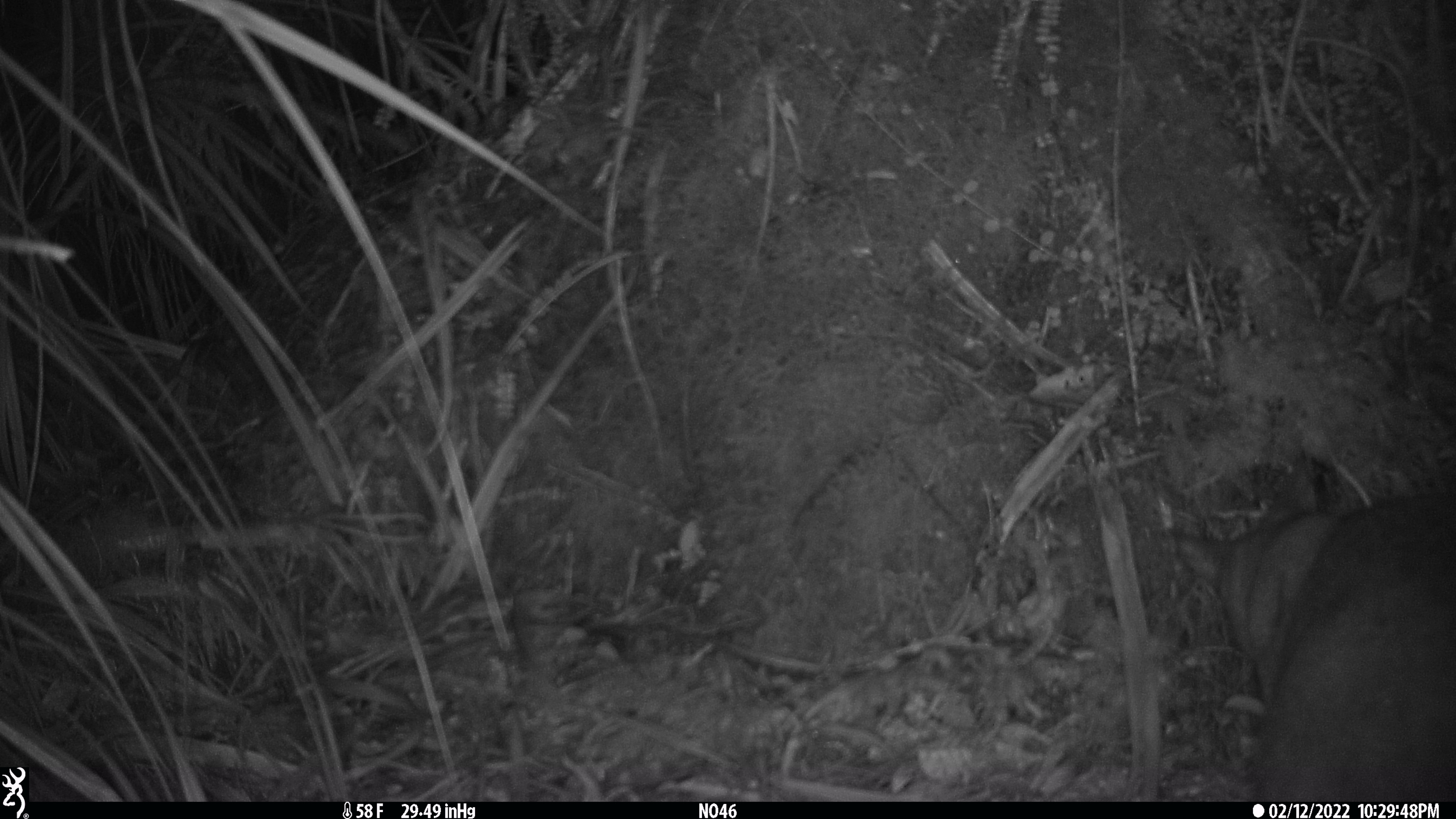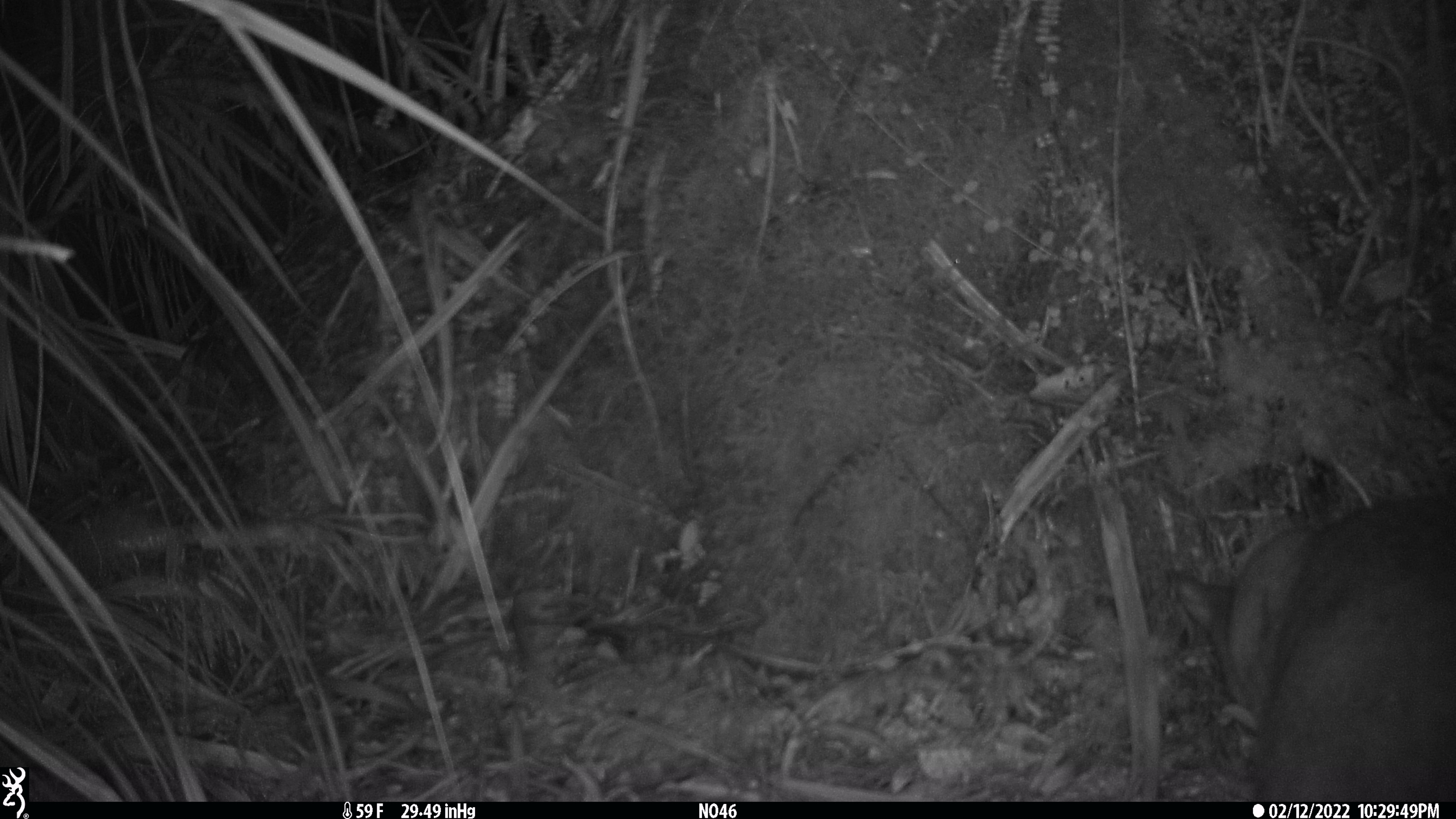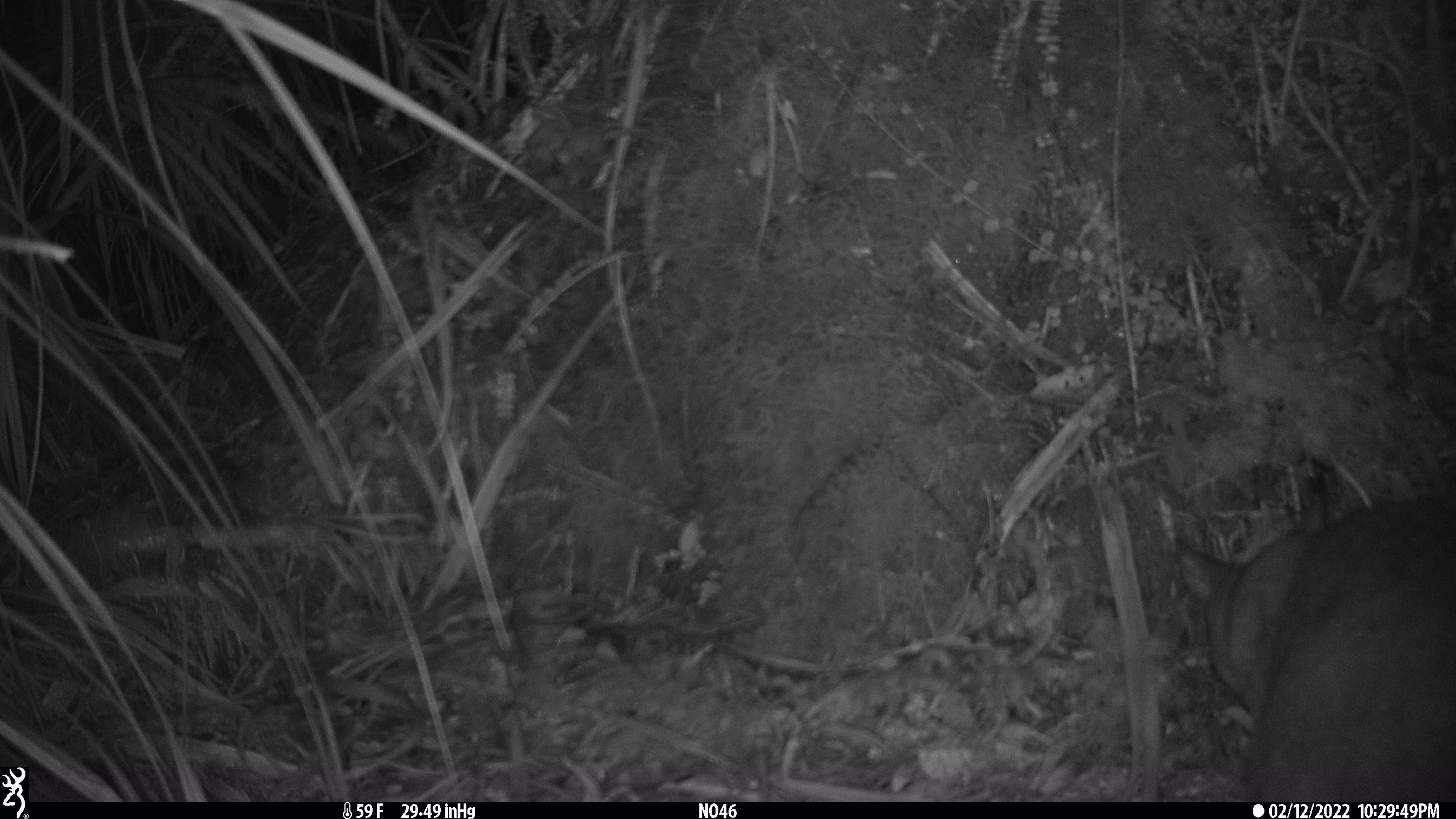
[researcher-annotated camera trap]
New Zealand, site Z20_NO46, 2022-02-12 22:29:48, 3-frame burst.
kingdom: Animalia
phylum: Chordata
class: Mammalia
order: Diprotodontia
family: Phalangeridae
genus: Trichosurus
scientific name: Trichosurus vulpecula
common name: common brushtail possum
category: possum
Possum (common brushtail possum) (Trichosurus vulpecula).